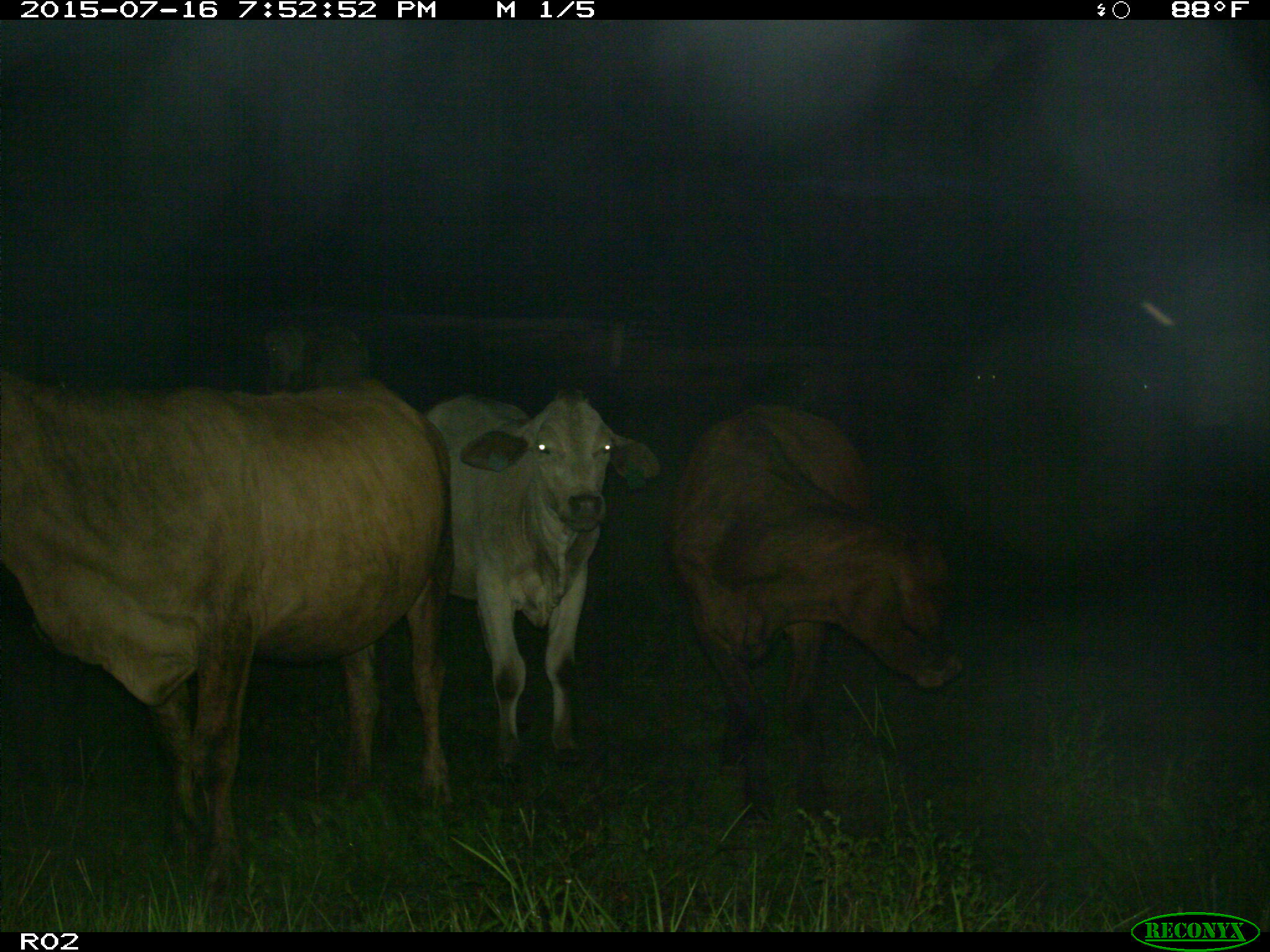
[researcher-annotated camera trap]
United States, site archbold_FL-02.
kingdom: Animalia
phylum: Chordata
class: Mammalia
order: Artiodactyla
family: Bovidae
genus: Bos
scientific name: Bos taurus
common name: domestic cow